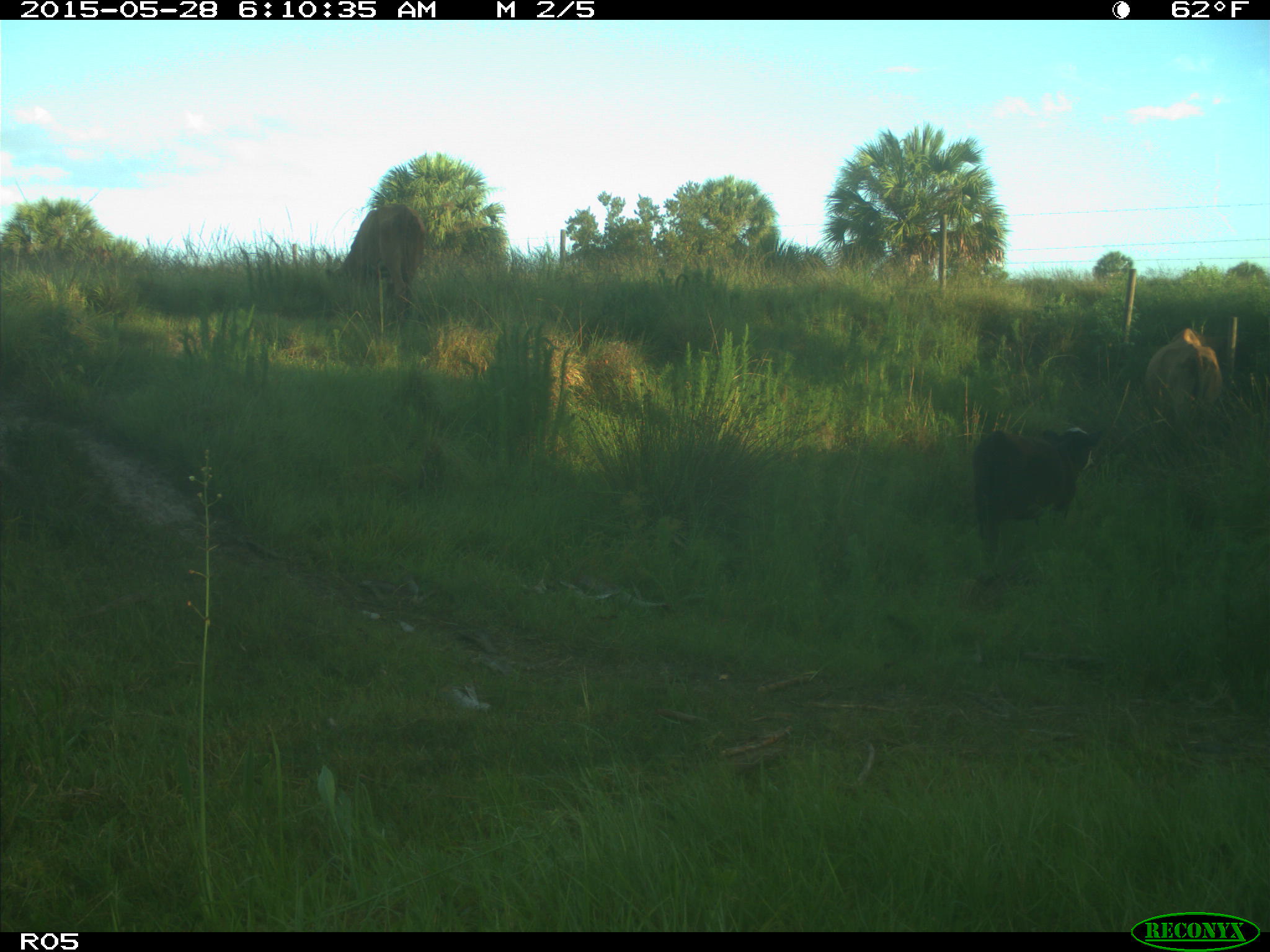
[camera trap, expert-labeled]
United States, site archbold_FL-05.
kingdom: Animalia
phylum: Chordata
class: Mammalia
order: Artiodactyla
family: Bovidae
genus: Bos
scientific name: Bos taurus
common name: domestic cow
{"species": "Bos taurus (domestic cow)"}